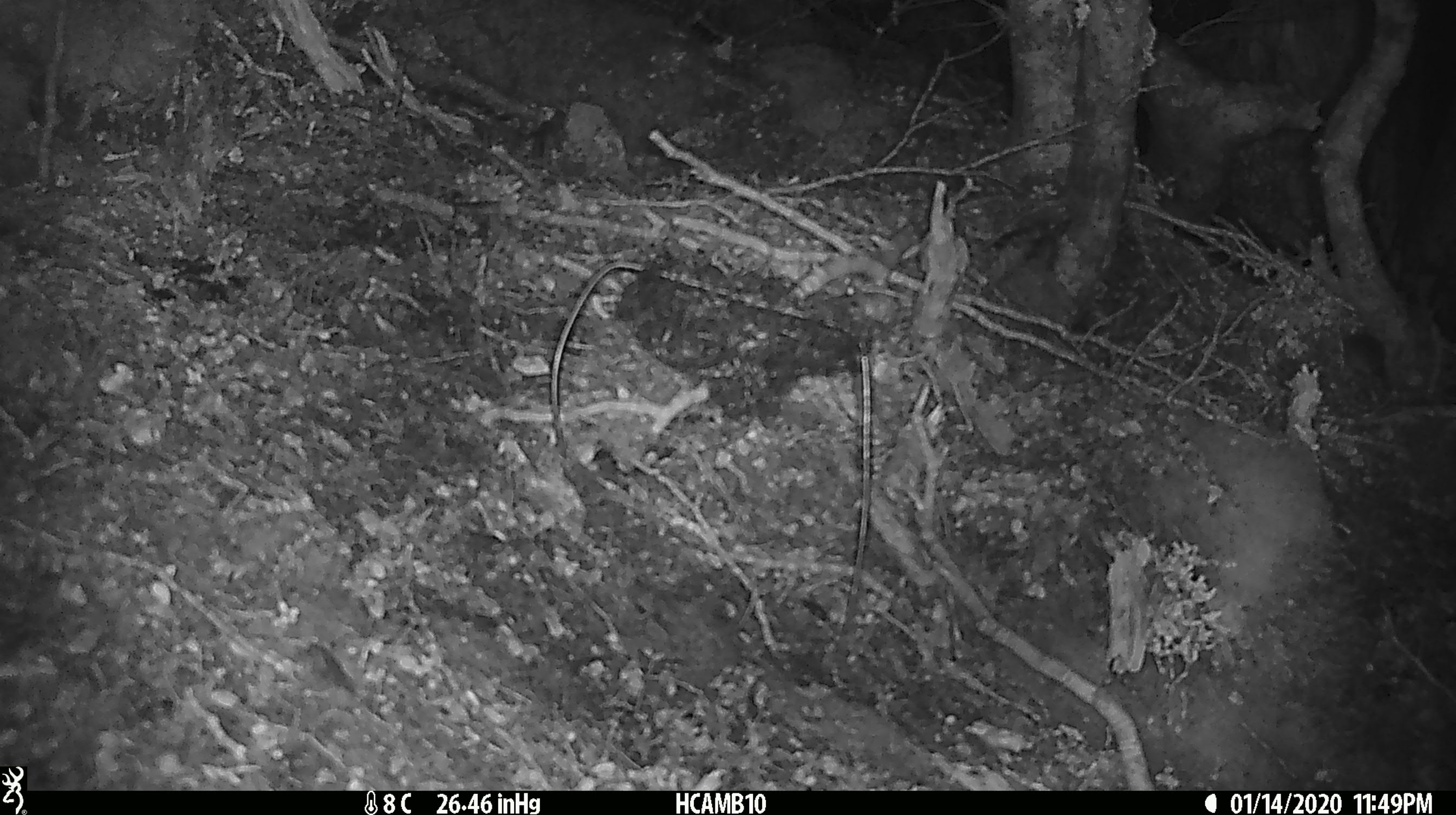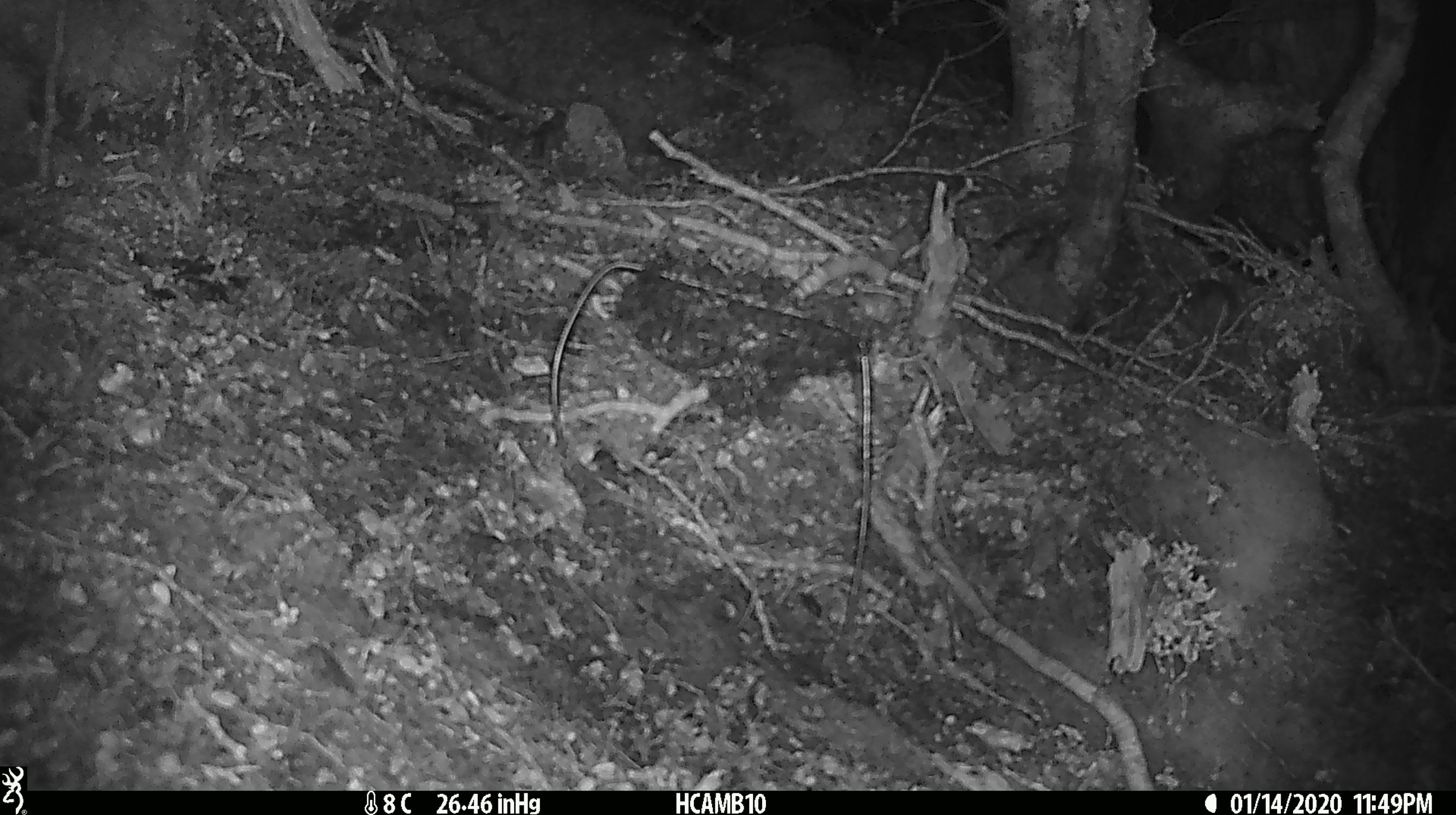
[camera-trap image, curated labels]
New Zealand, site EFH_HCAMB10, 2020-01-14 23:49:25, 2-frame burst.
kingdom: Animalia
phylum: Chordata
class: Mammalia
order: Rodentia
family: Muridae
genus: Mus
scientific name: Mus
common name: mouse